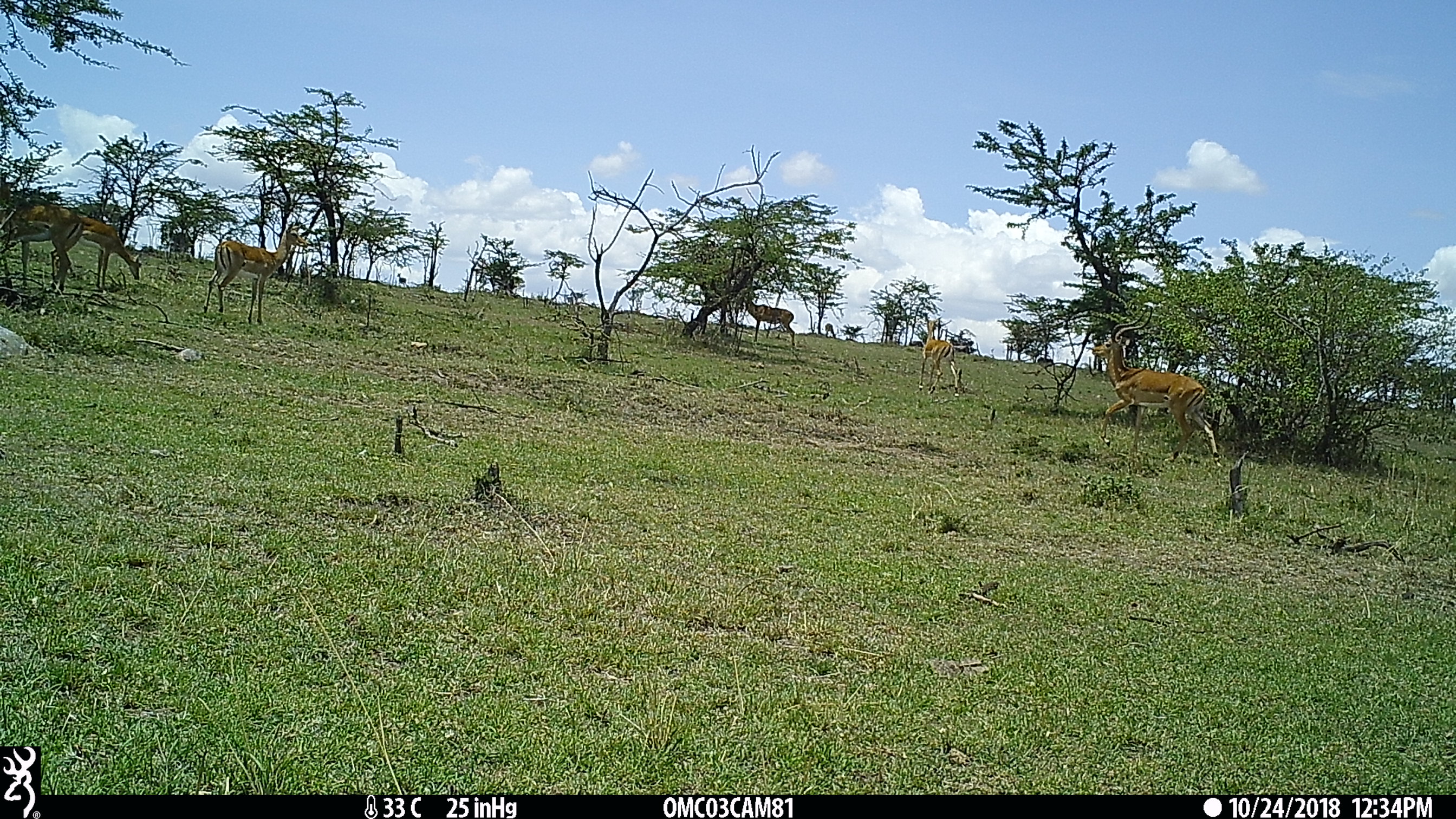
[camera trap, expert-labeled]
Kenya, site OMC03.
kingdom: Animalia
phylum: Chordata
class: Mammalia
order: Artiodactyla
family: Bovidae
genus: Aepyceros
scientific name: Aepyceros melampus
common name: impala